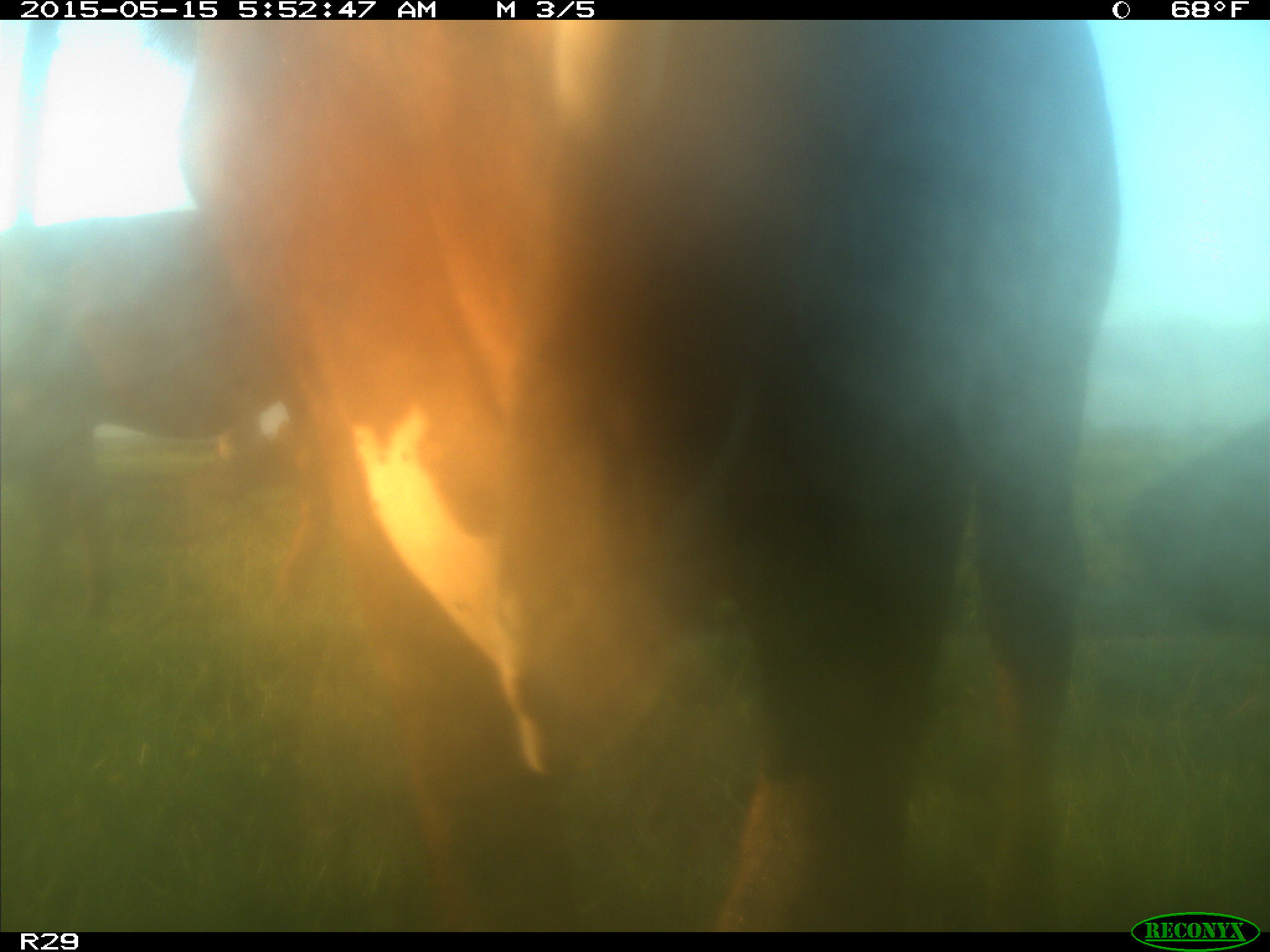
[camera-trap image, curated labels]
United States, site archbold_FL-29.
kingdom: Animalia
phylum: Chordata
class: Mammalia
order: Artiodactyla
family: Bovidae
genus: Bos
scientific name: Bos taurus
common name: domestic cow